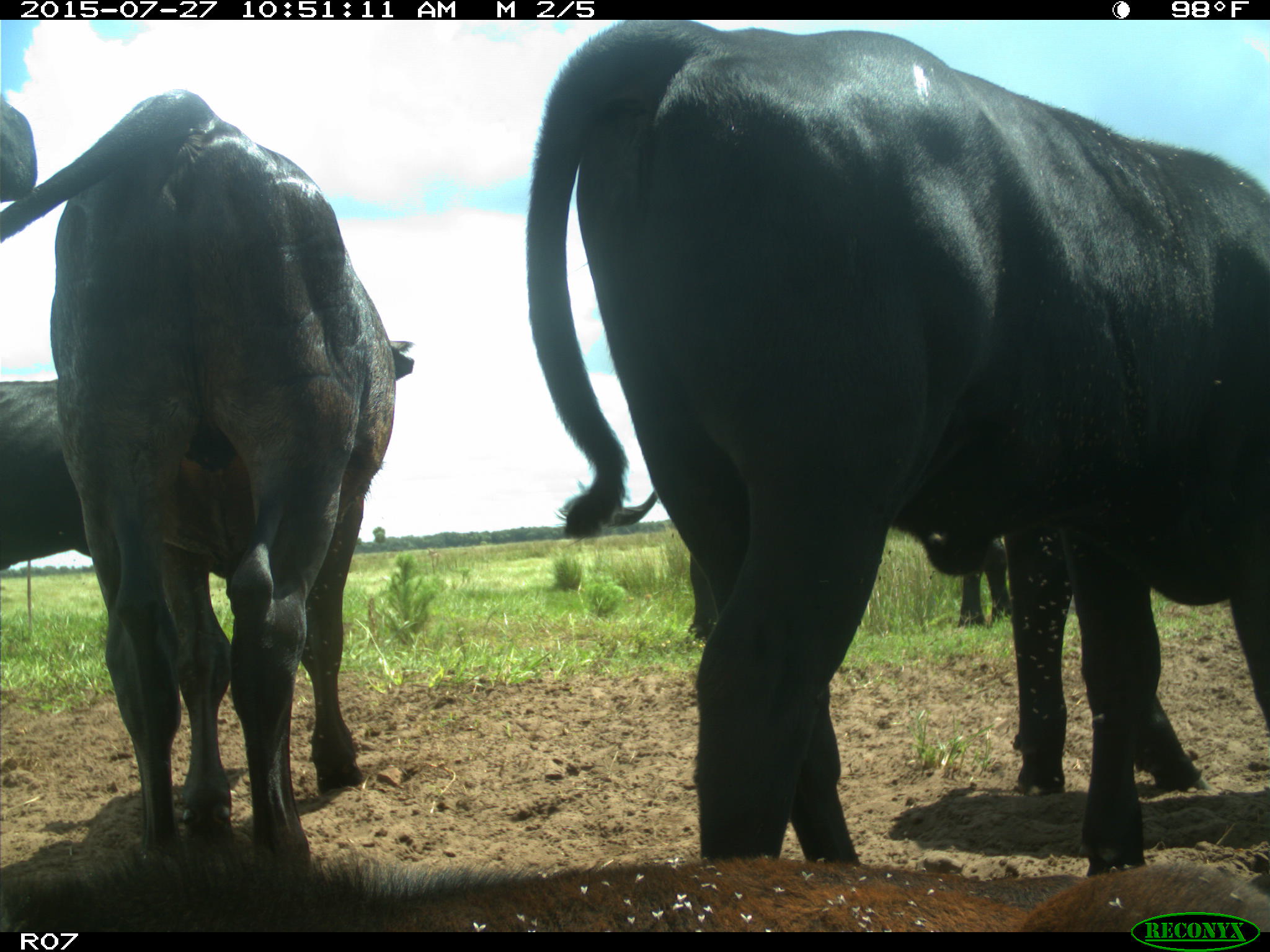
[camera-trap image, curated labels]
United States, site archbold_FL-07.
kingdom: Animalia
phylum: Chordata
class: Mammalia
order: Artiodactyla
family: Bovidae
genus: Bos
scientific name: Bos taurus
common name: domestic cow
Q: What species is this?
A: Bos taurus (domestic cow).